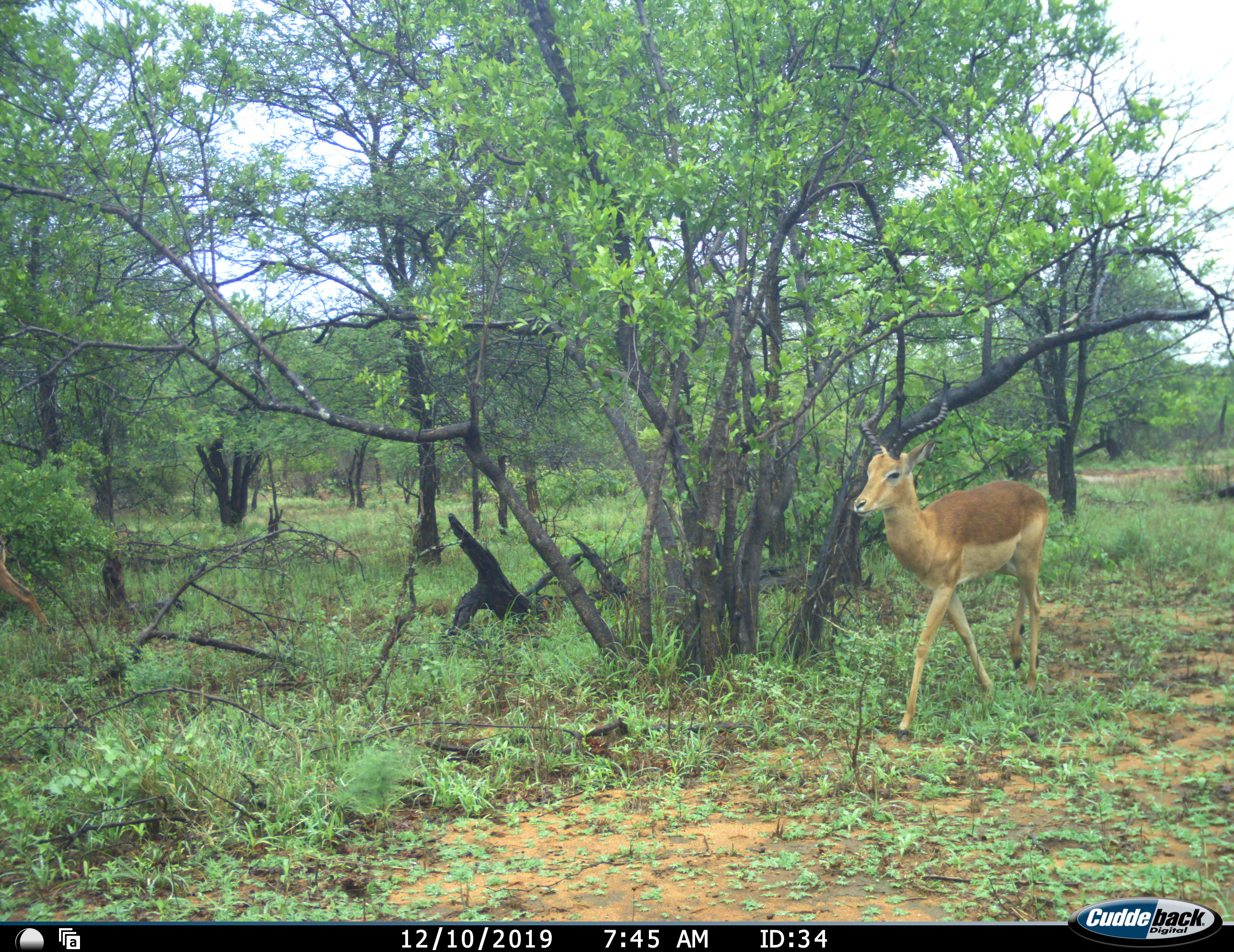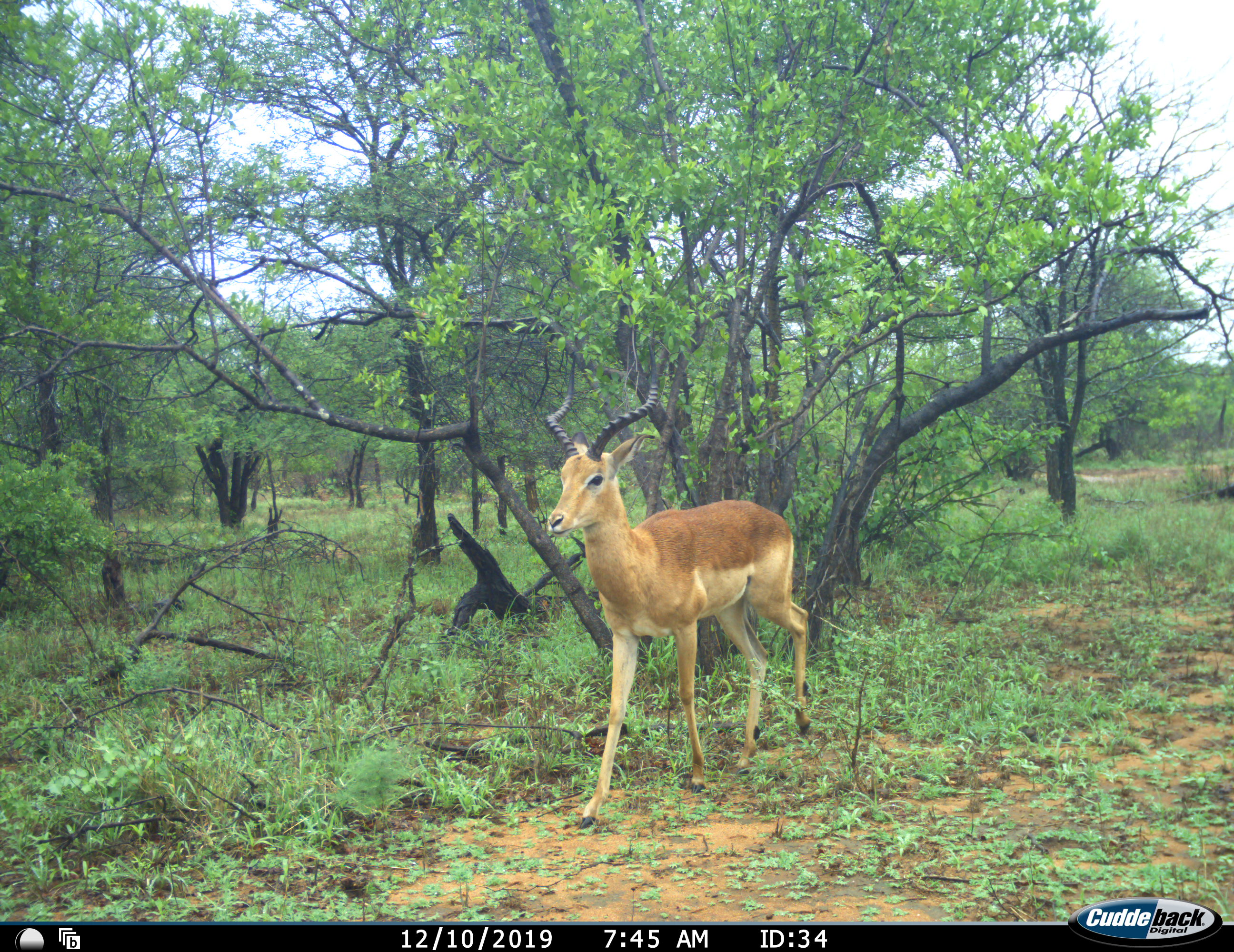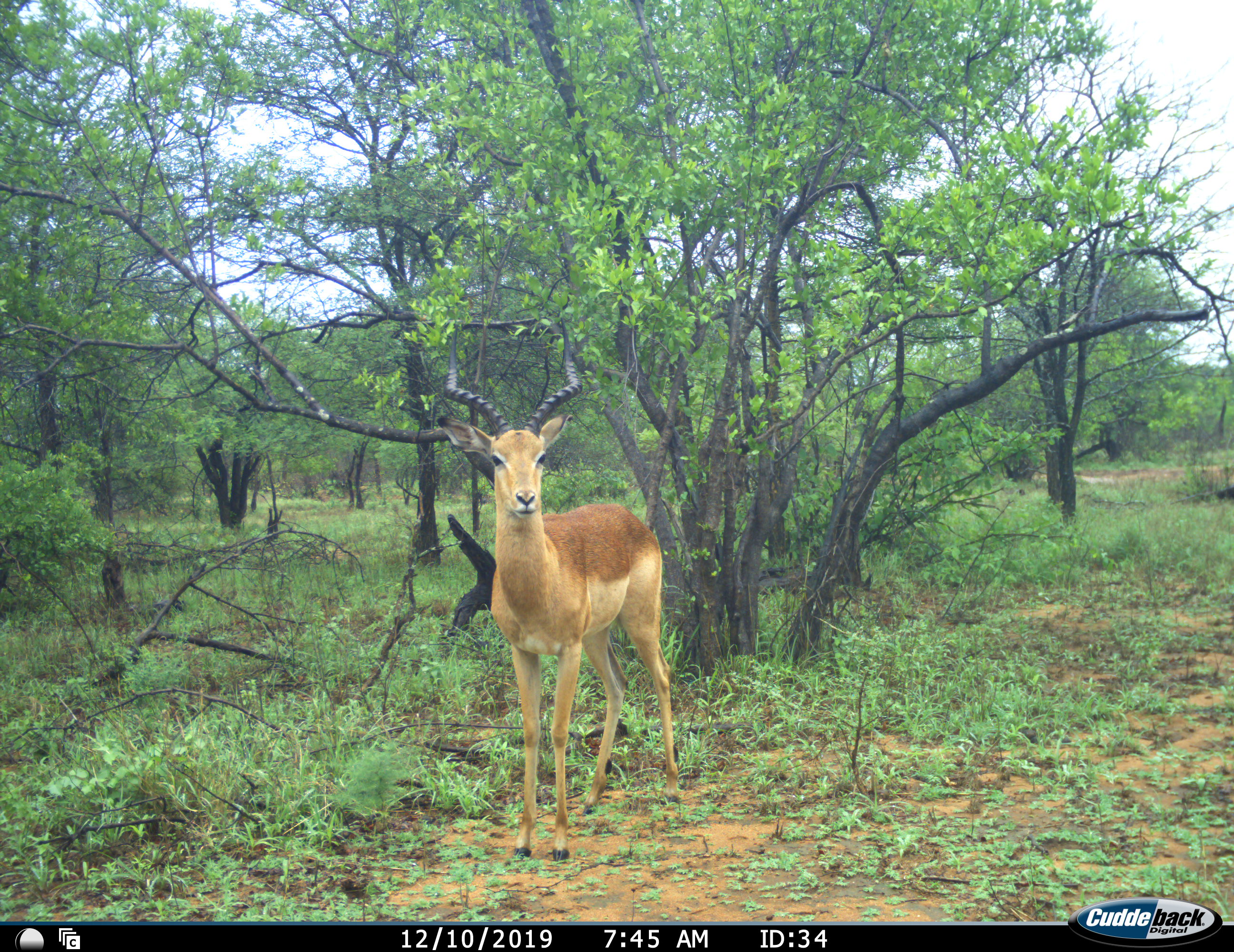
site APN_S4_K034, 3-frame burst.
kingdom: Animalia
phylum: Chordata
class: Mammalia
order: Artiodactyla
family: Bovidae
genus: Aepyceros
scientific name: Aepyceros melampus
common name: impala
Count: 1.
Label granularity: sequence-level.